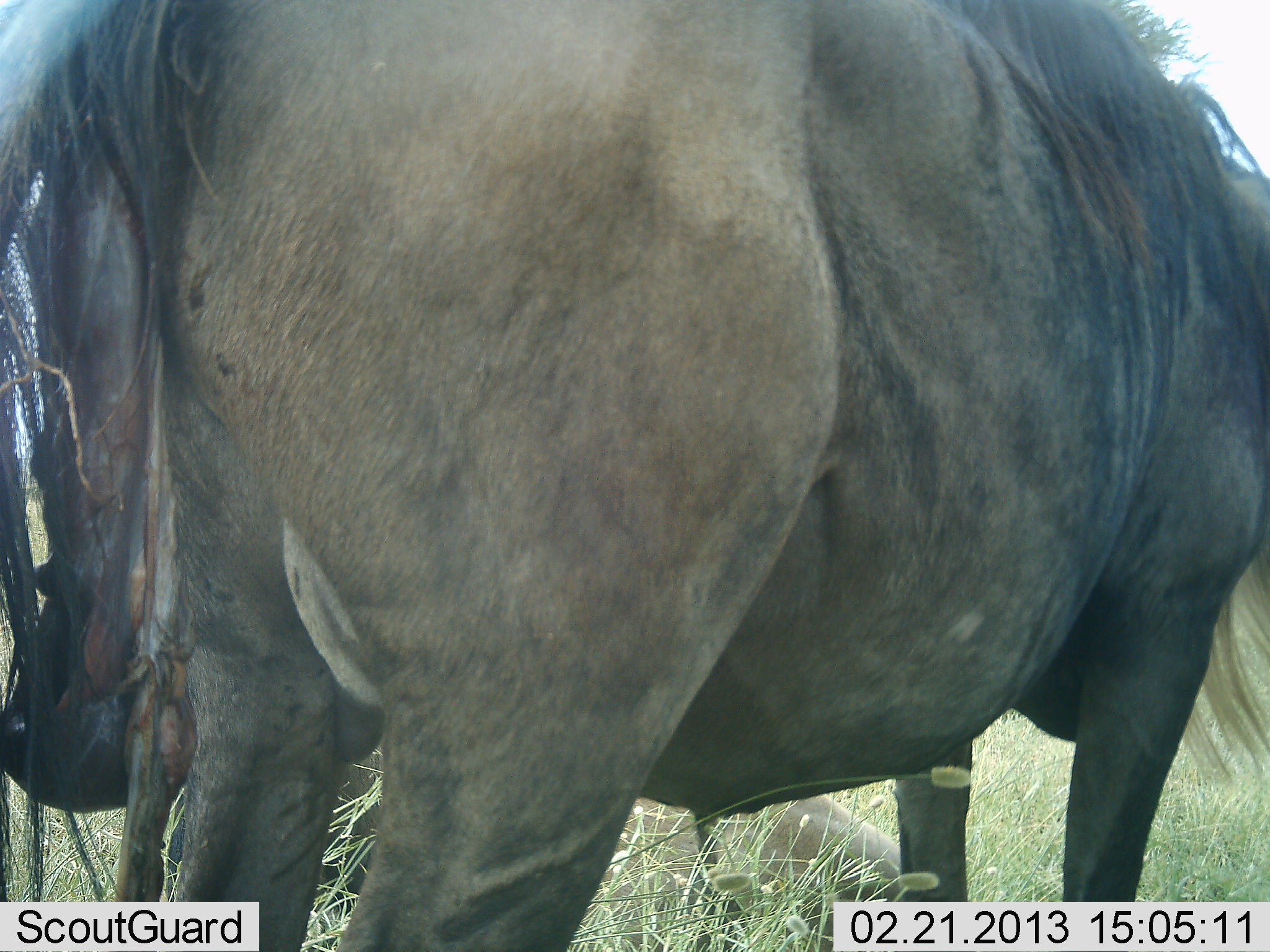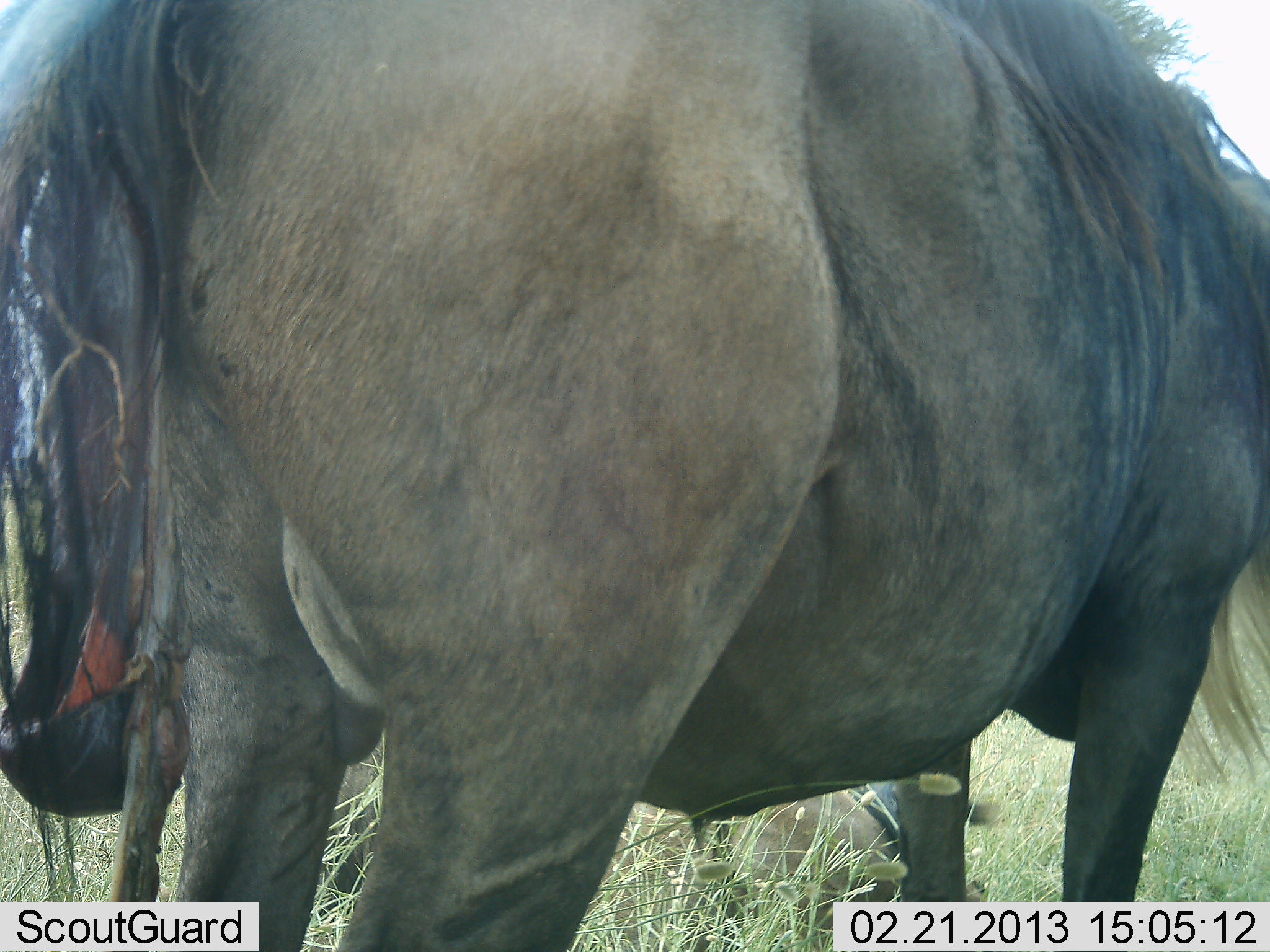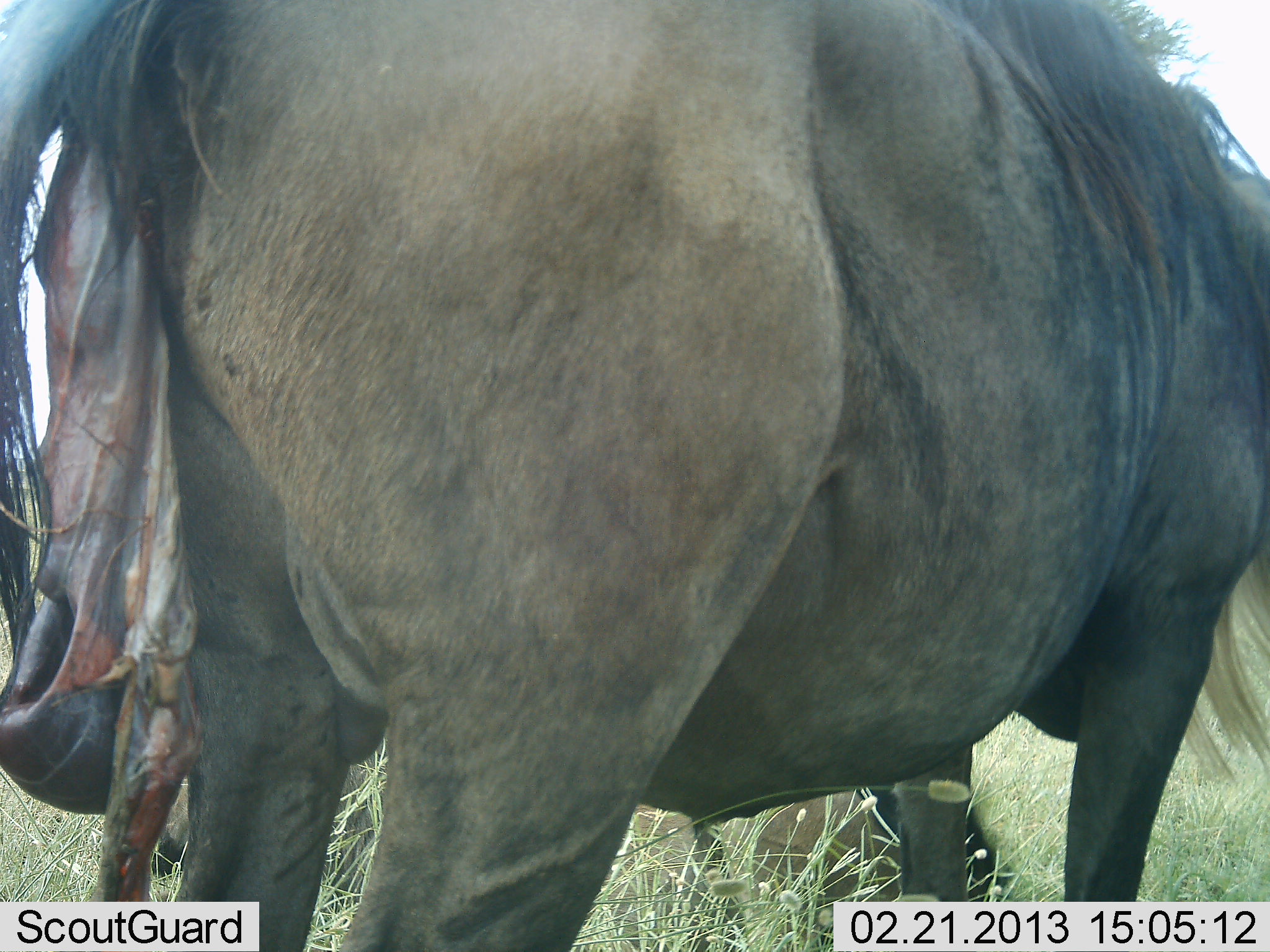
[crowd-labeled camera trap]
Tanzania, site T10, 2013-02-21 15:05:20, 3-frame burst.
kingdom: Animalia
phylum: Chordata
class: Mammalia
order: Artiodactyla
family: Bovidae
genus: Connochaetes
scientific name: Connochaetes taurinus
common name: blue wildebeest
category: wildebeest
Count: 2.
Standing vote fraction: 83%.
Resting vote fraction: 30%.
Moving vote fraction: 0%.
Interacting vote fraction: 13%.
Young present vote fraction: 48%.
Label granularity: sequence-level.